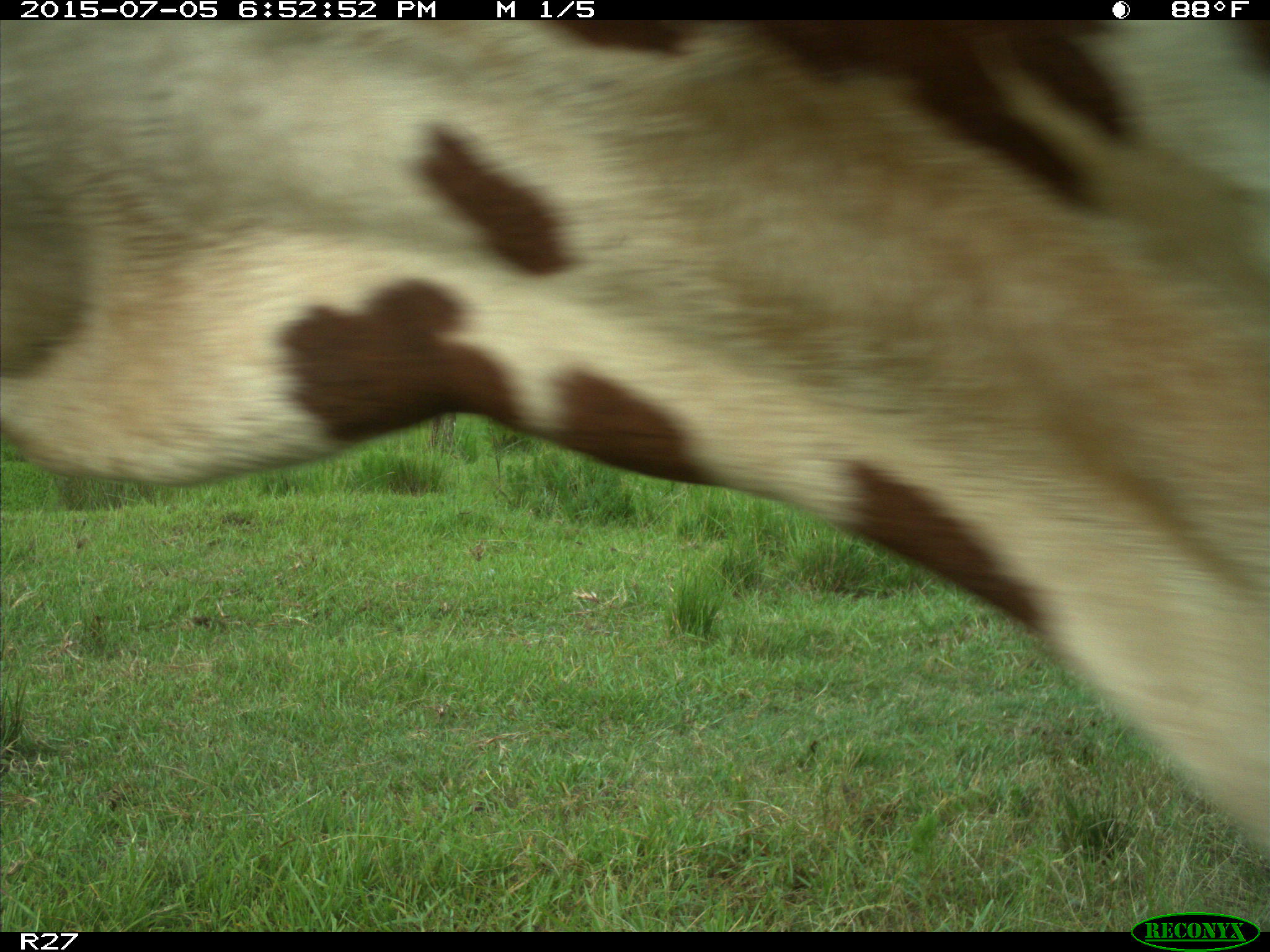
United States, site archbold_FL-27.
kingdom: Animalia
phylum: Chordata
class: Mammalia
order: Artiodactyla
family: Bovidae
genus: Bos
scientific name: Bos taurus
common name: domestic cow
Bos taurus (domestic cow).